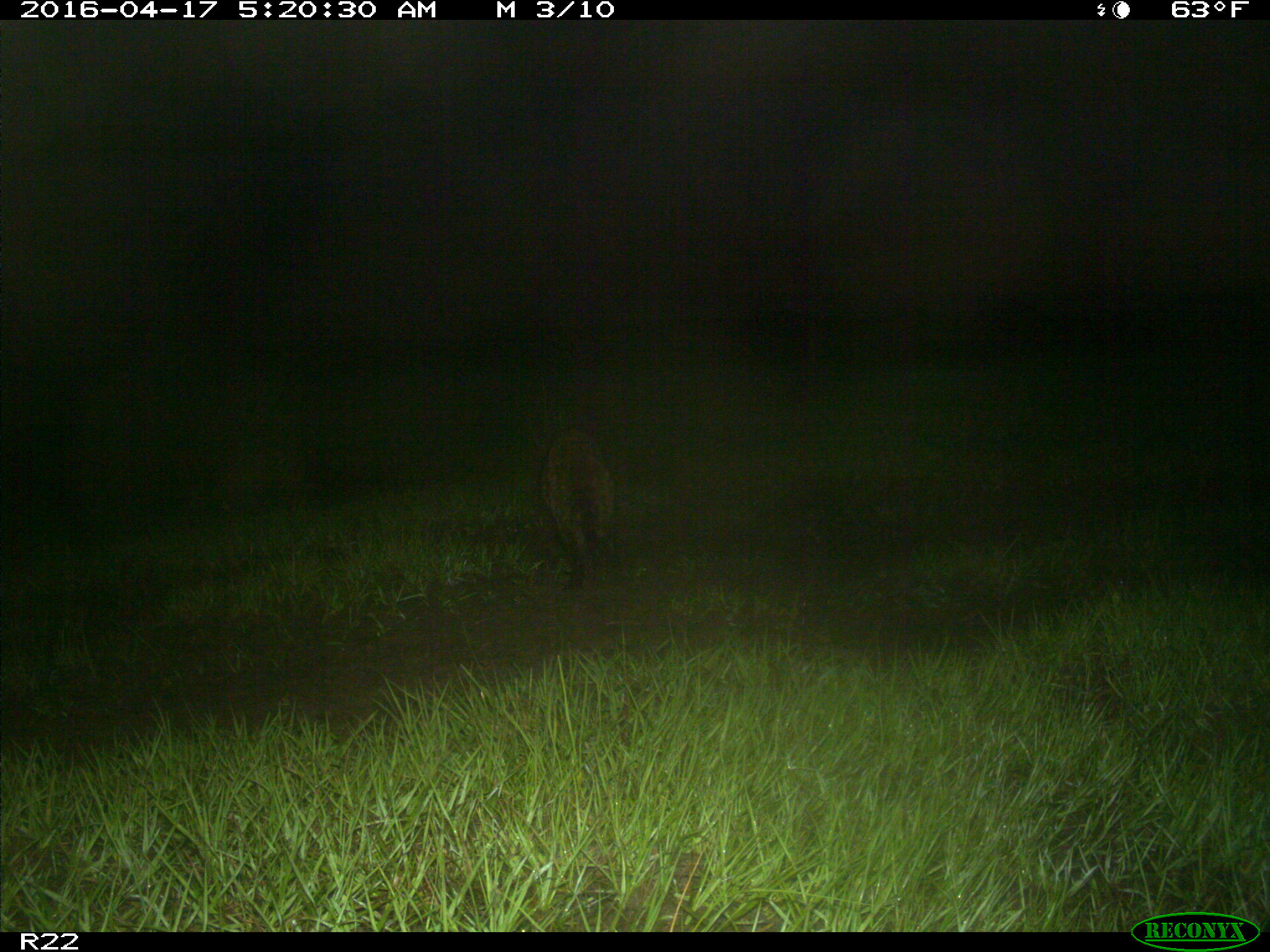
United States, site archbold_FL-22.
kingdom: Animalia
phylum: Chordata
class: Mammalia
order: Carnivora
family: Procyonidae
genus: Procyon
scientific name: Procyon lotor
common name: common raccoon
Procyon lotor (common raccoon).